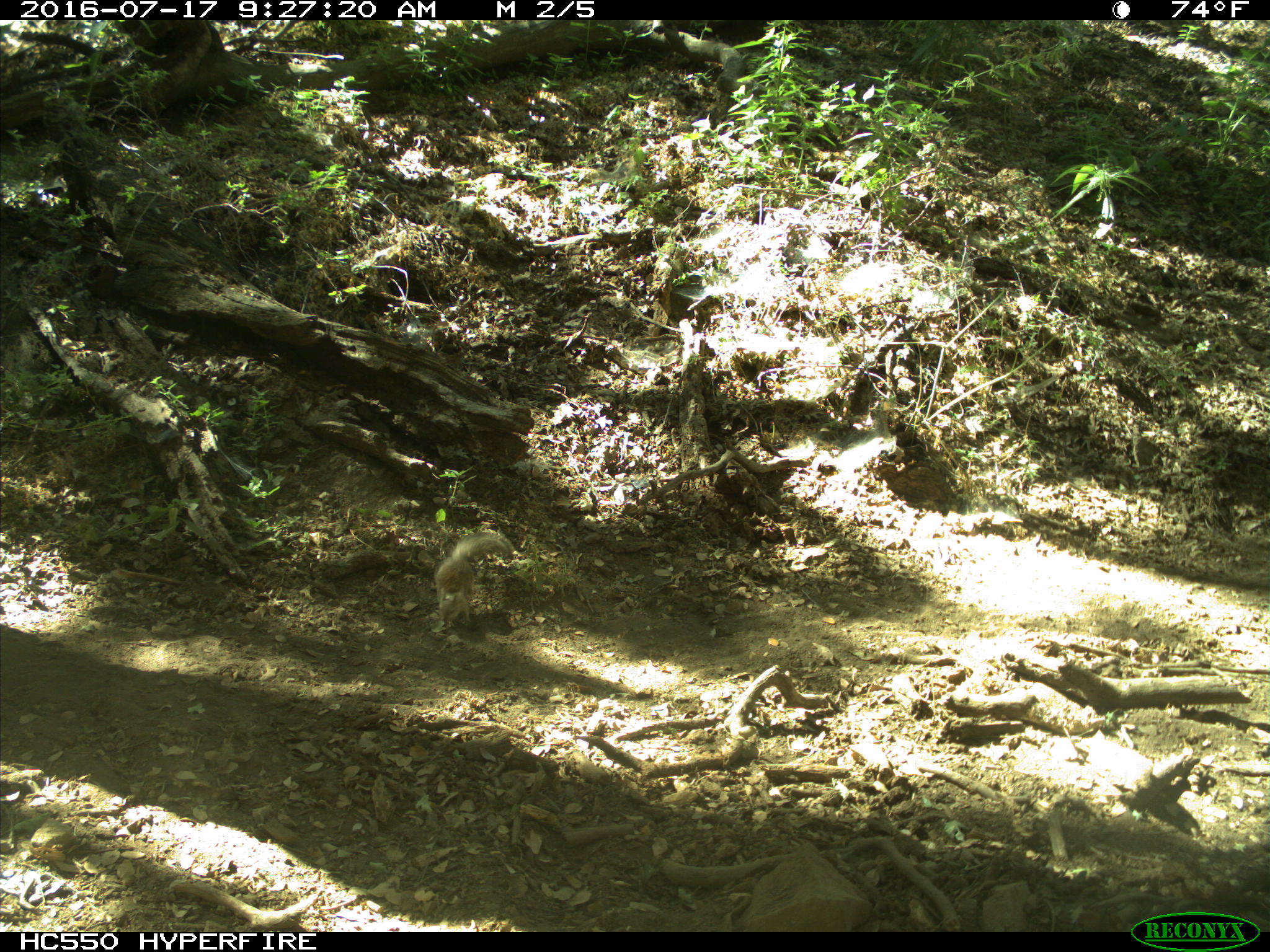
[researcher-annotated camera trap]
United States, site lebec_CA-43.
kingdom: Animalia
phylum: Chordata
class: Mammalia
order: Rodentia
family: Sciuridae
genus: Otospermophilus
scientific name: Otospermophilus beecheyi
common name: california ground squirrel